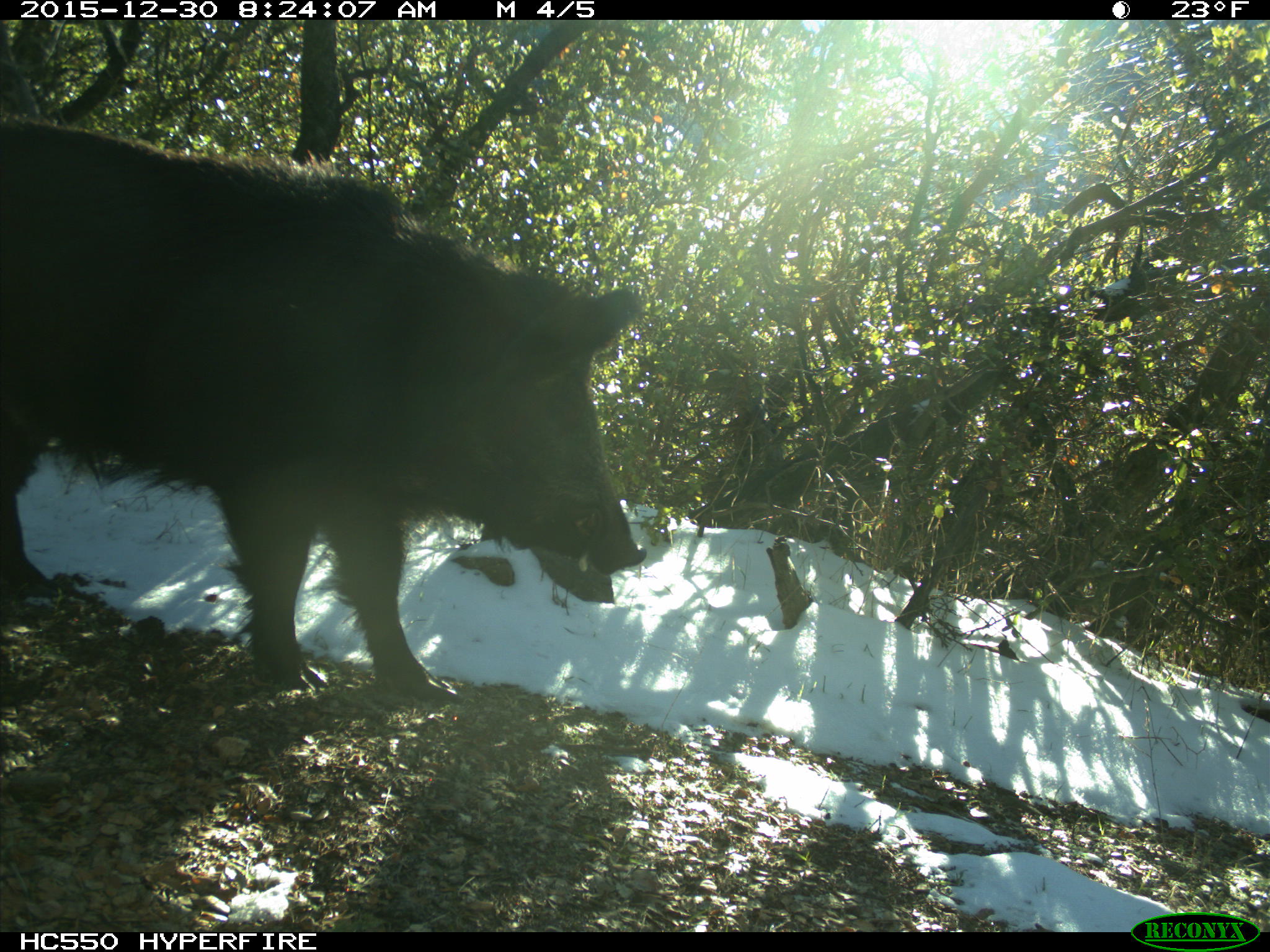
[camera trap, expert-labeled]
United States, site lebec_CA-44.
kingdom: Animalia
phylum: Chordata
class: Mammalia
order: Artiodactyla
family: Suidae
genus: Sus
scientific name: Sus scrofa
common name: wild boar